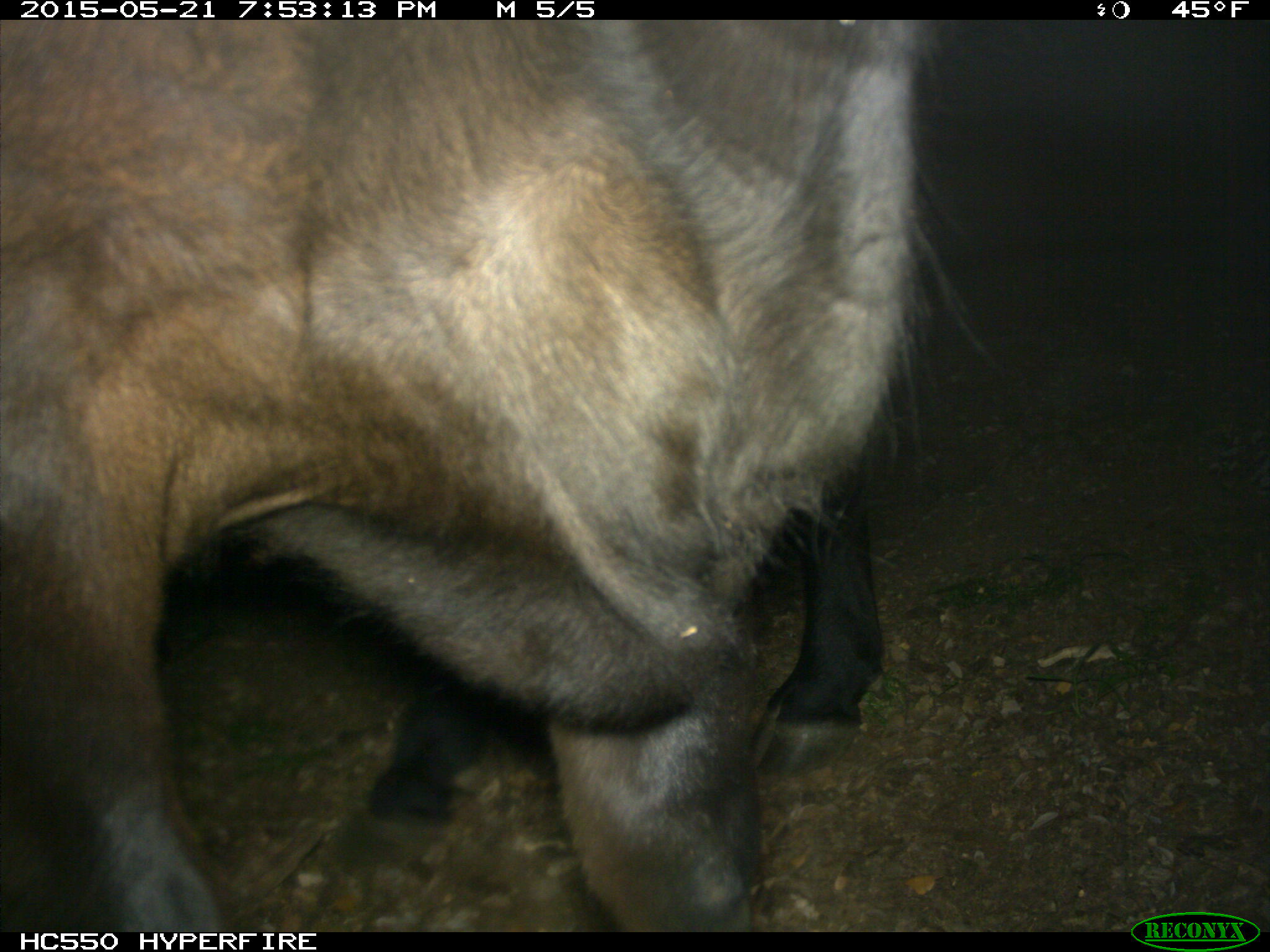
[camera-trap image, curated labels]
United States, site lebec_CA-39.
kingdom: Animalia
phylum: Chordata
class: Mammalia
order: Artiodactyla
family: Bovidae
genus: Bos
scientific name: Bos taurus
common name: domestic cow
Bos taurus (domestic cow).